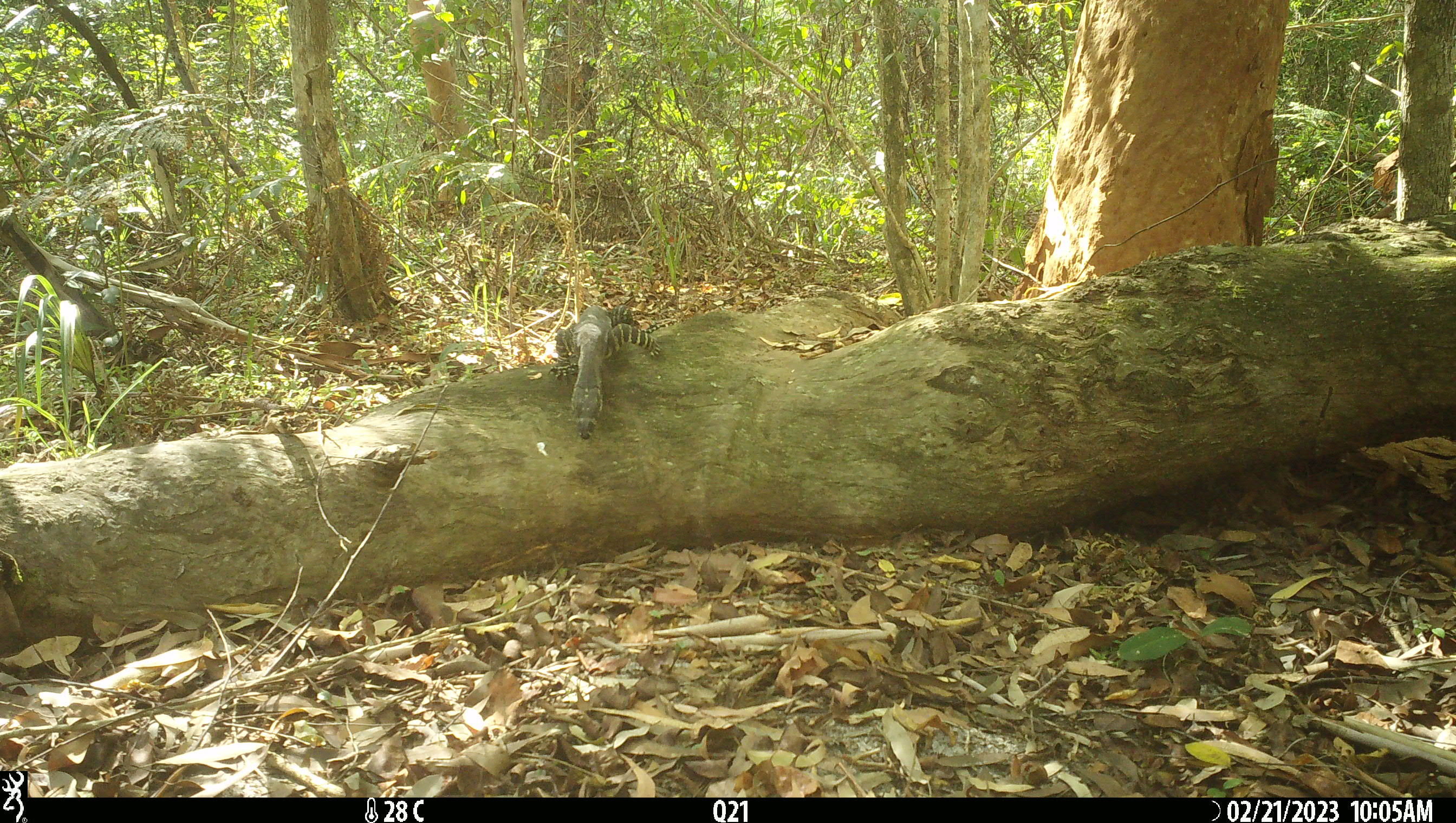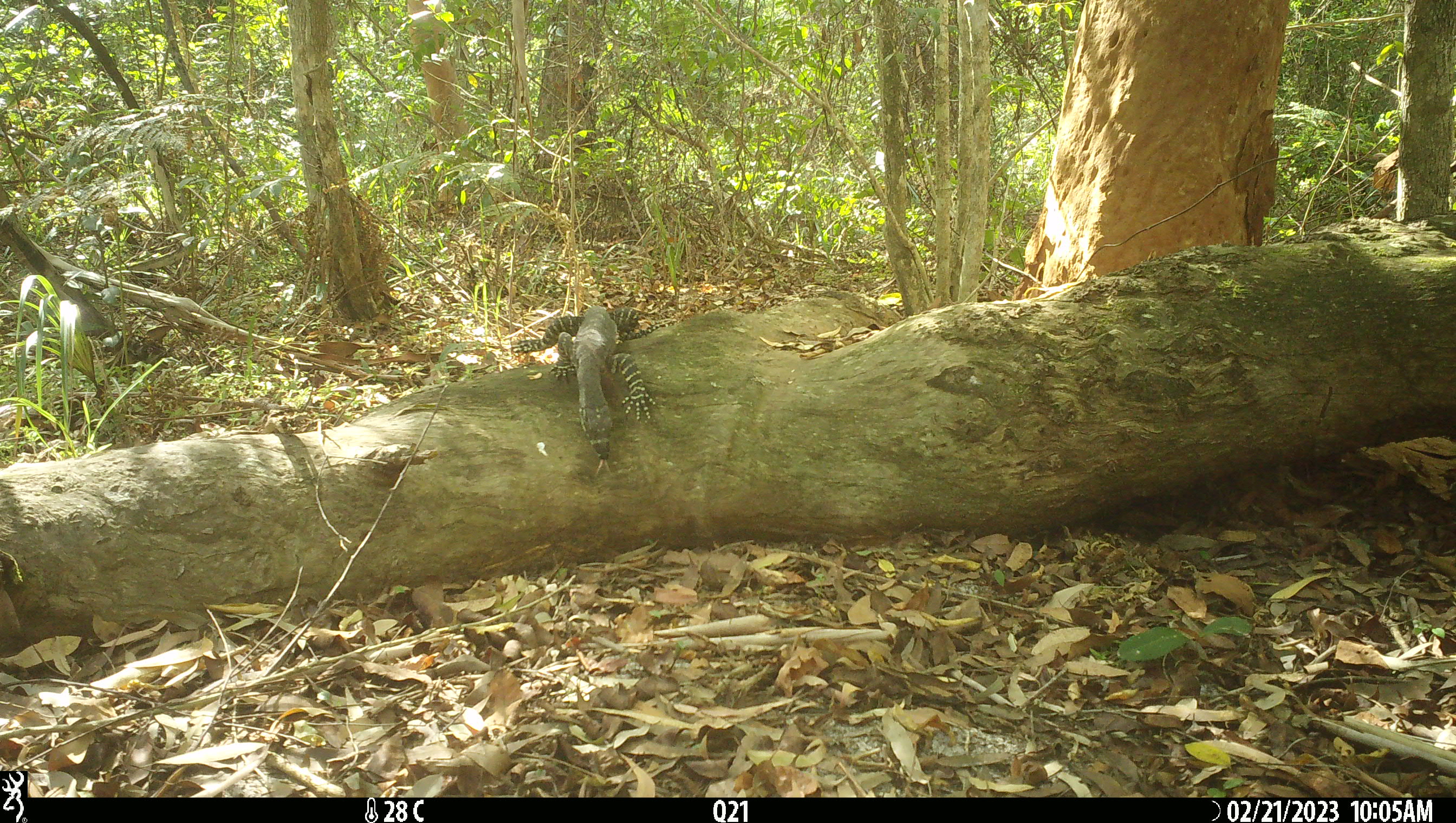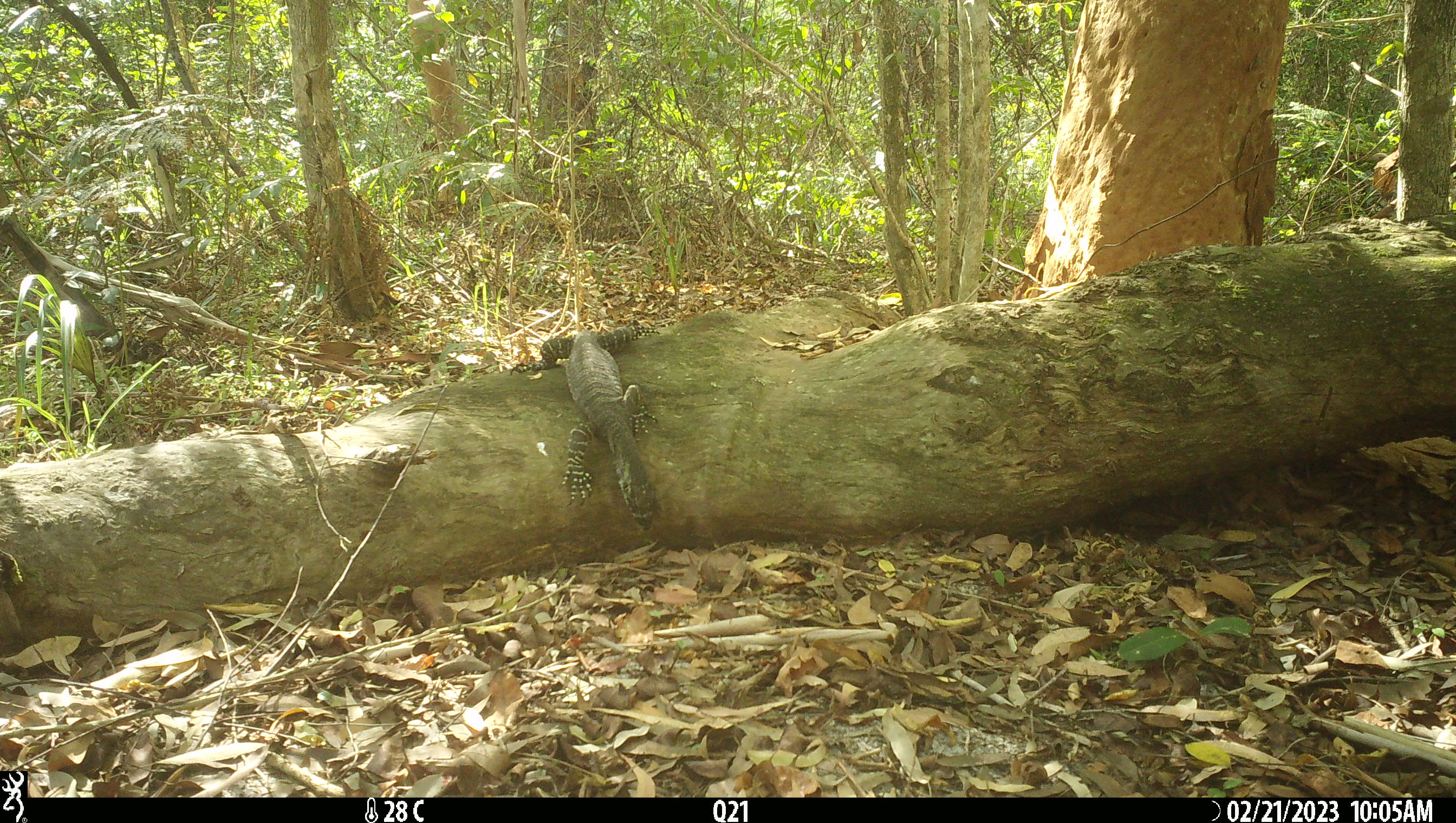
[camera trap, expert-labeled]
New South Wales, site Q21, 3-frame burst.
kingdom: Animalia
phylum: Chordata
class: Reptilia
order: Squamata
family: Varanidae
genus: Varanus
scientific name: Varanus varius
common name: lace monitor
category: goanna